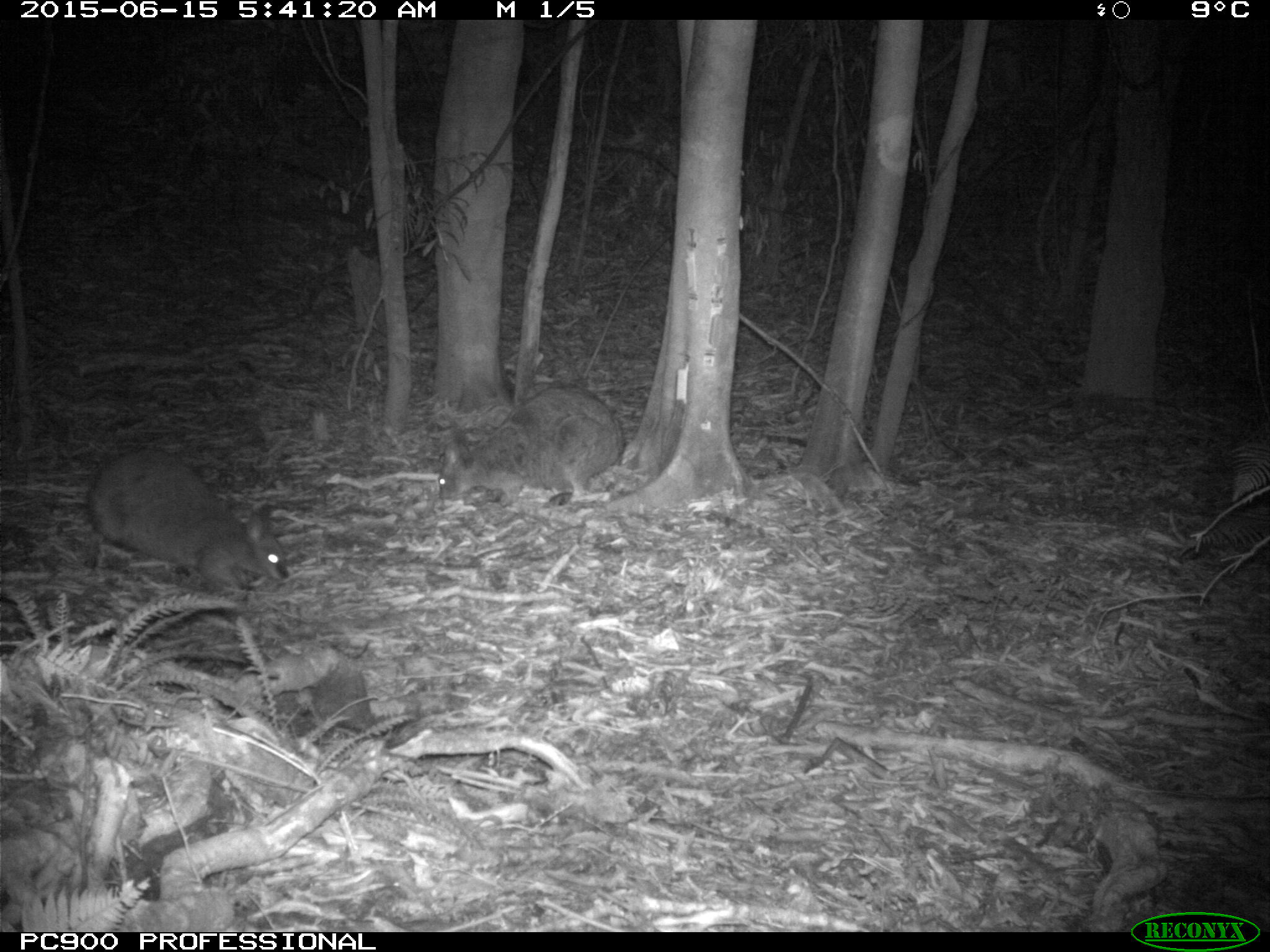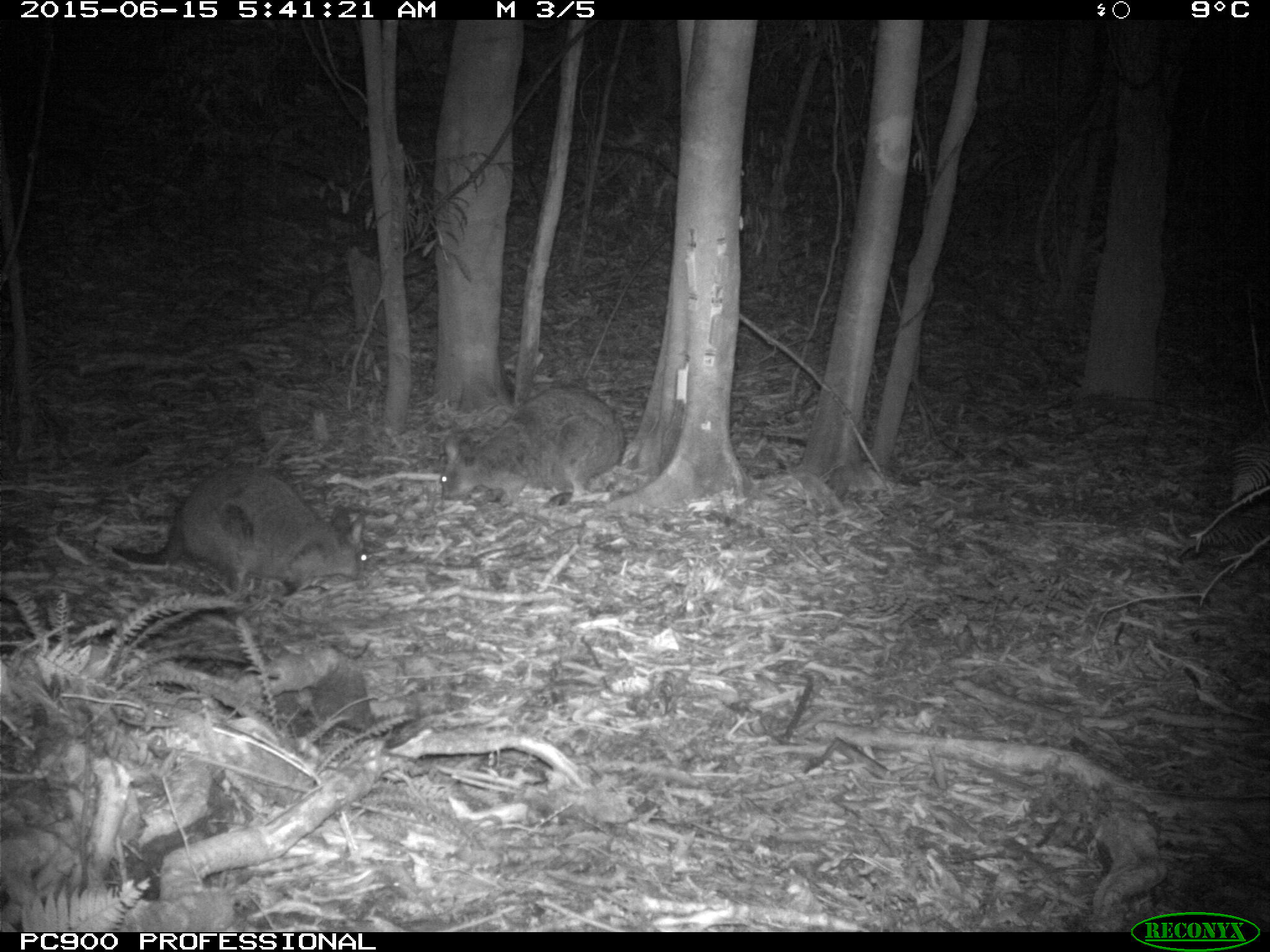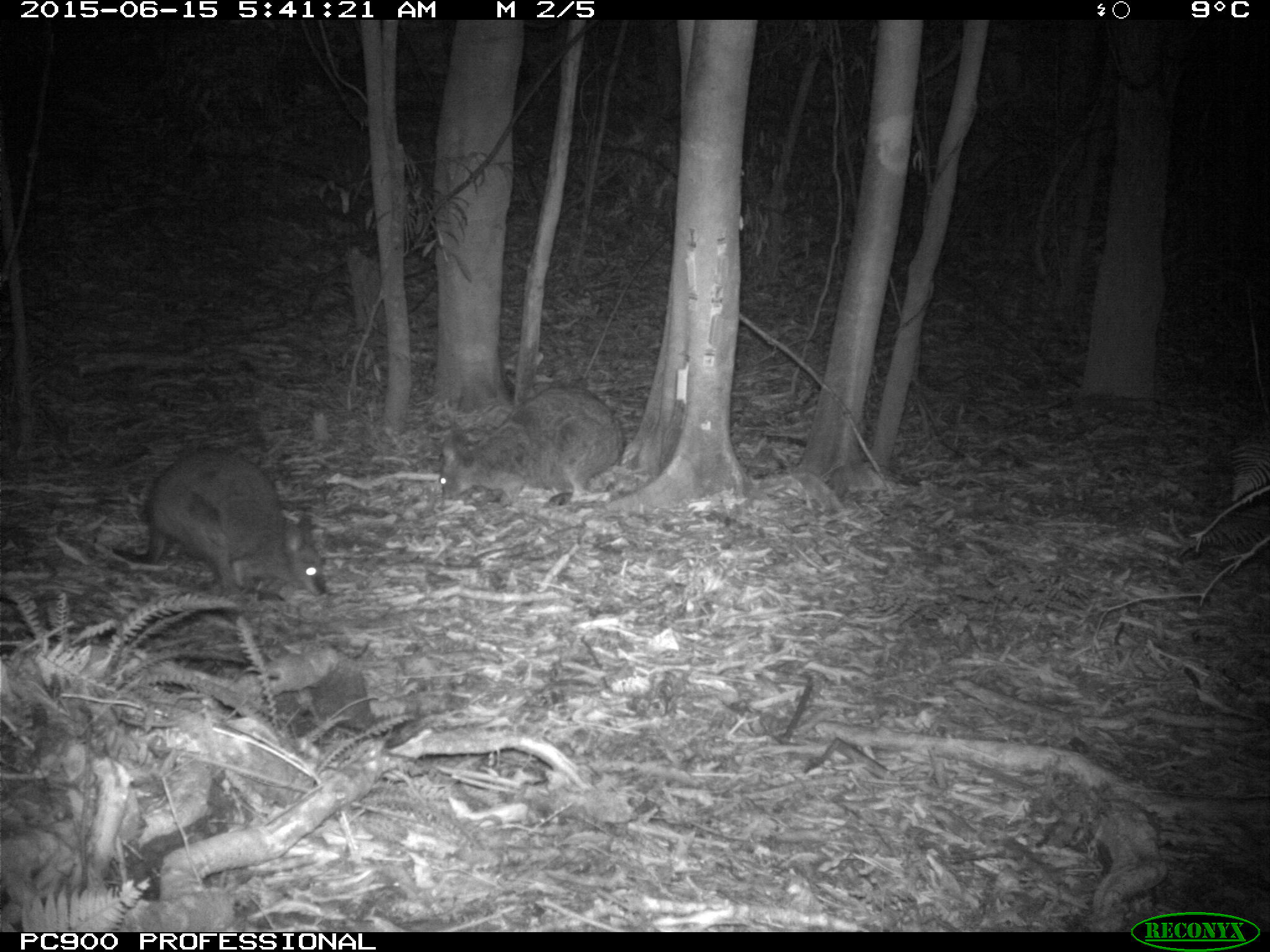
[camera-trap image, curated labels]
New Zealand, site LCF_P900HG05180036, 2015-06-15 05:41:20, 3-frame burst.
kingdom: Animalia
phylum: Chordata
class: Mammalia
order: Diprotodontia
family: Macropodidae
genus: Notamacropus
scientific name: Notamacropus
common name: wallaby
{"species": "wallaby (Notamacropus)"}